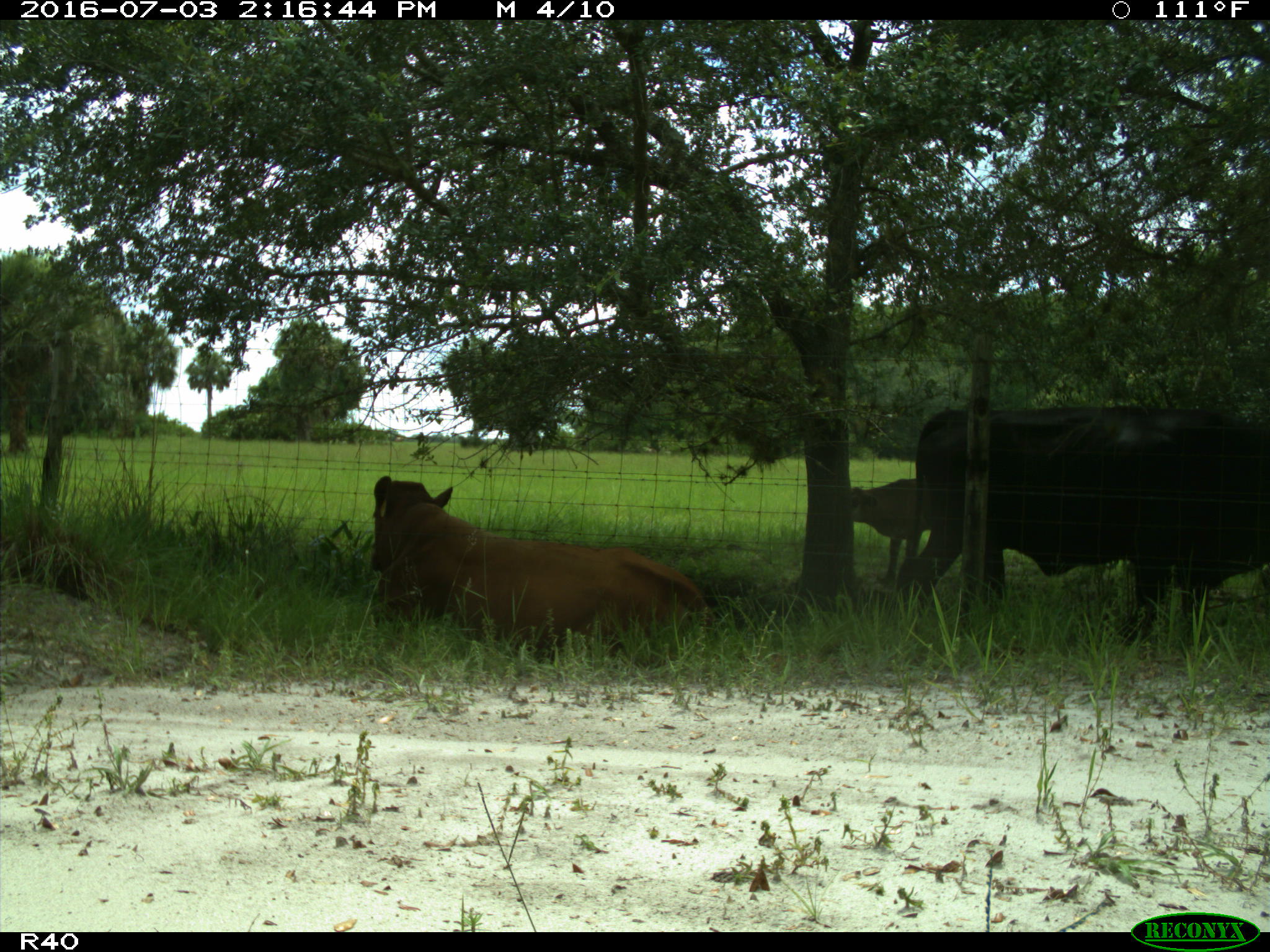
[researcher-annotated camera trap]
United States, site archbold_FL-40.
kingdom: Animalia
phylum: Chordata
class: Mammalia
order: Artiodactyla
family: Bovidae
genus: Bos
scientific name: Bos taurus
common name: domestic cow